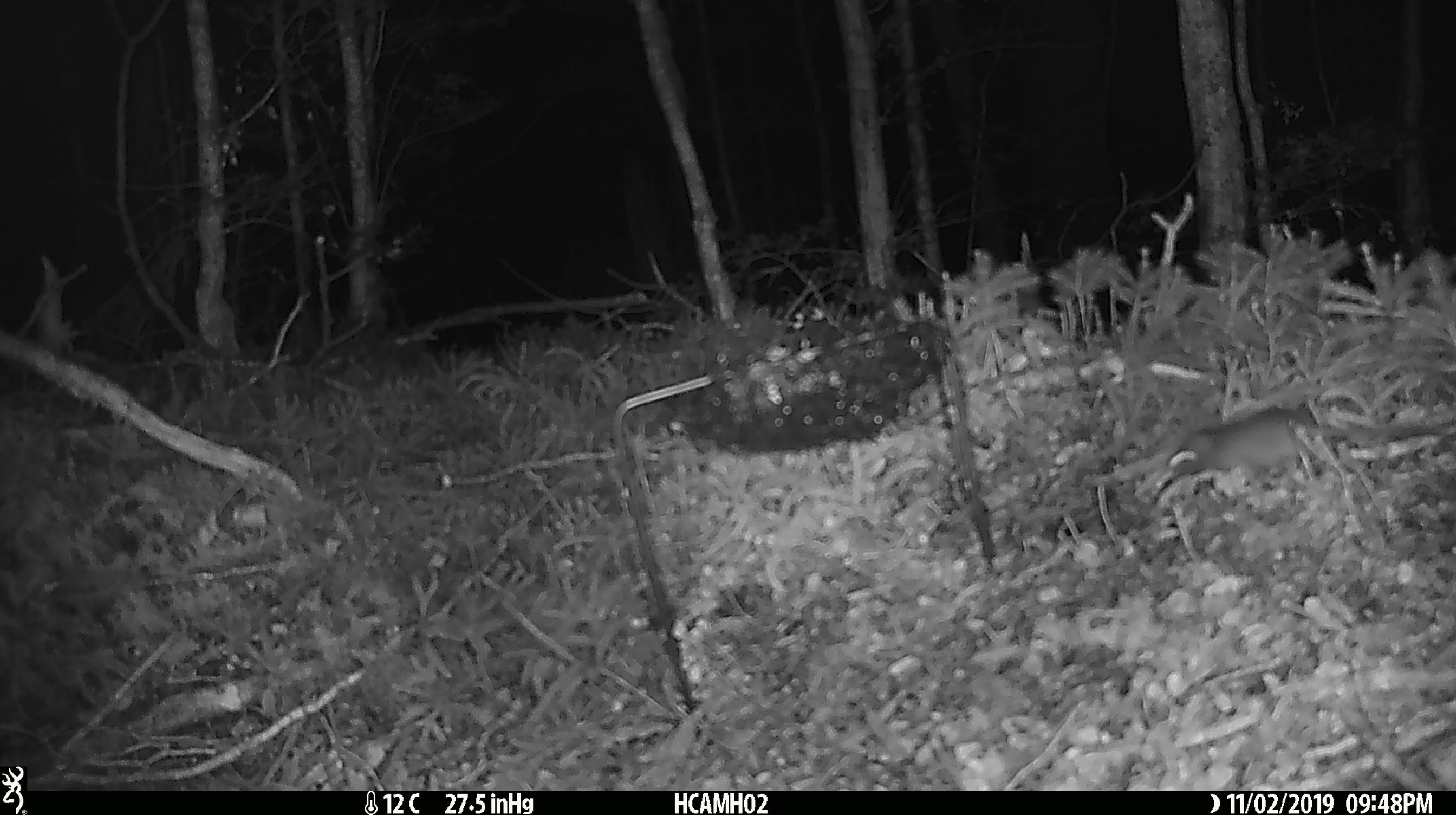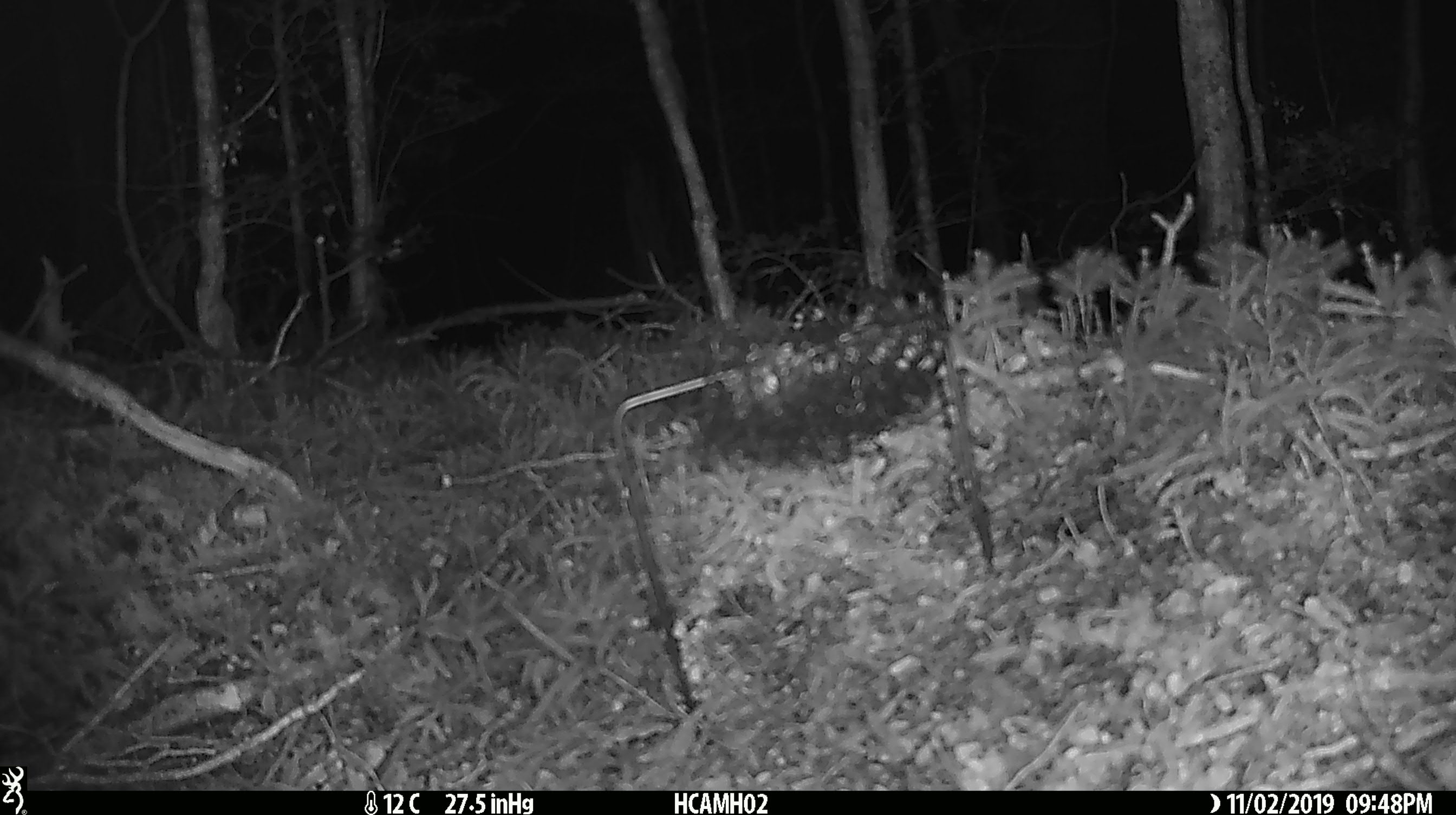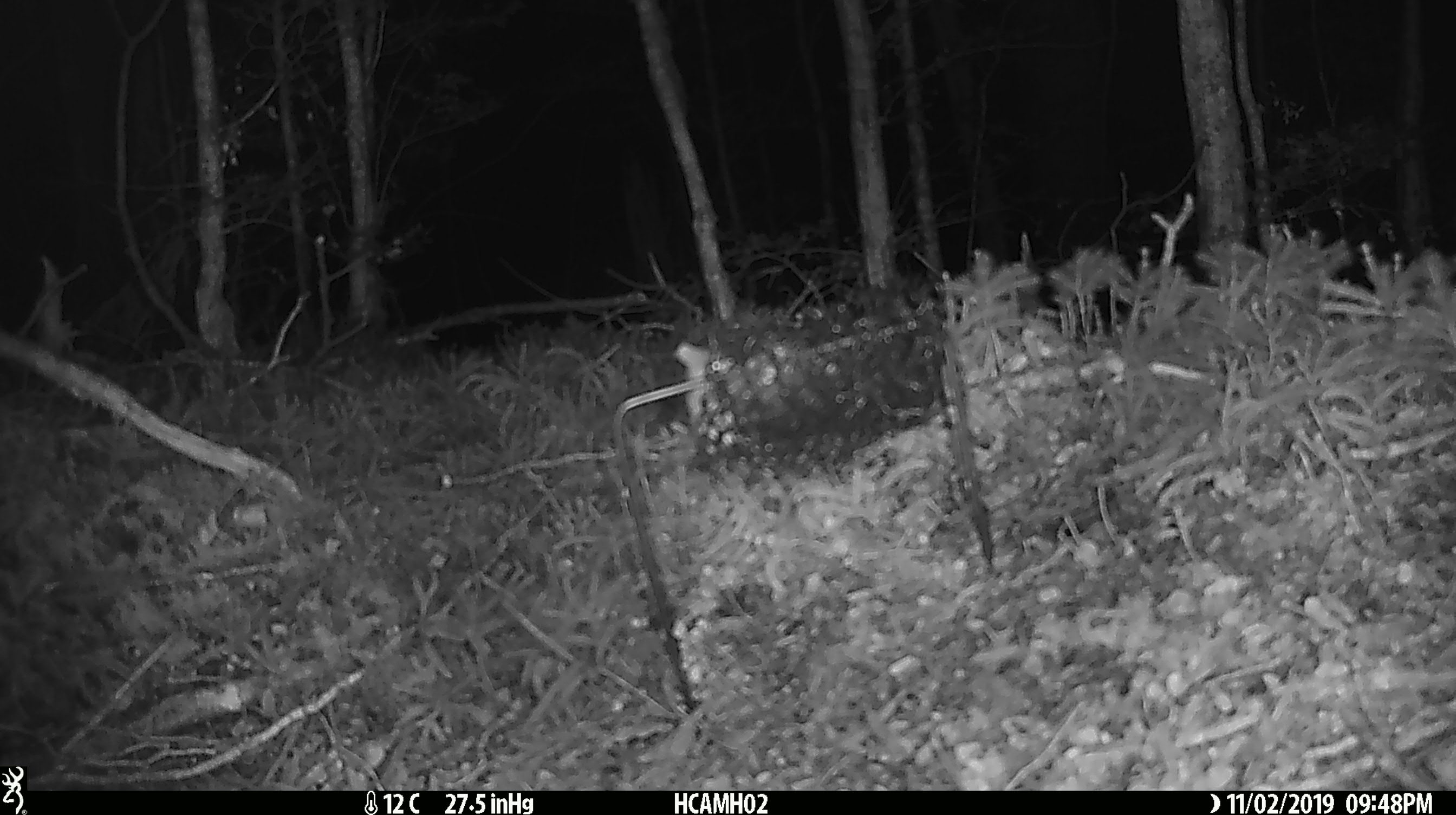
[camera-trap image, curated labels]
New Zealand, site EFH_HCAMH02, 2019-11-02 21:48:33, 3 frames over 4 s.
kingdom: Animalia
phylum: Chordata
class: Mammalia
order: Rodentia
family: Muridae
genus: Mus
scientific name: Mus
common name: mouse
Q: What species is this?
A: Mouse (Mus).